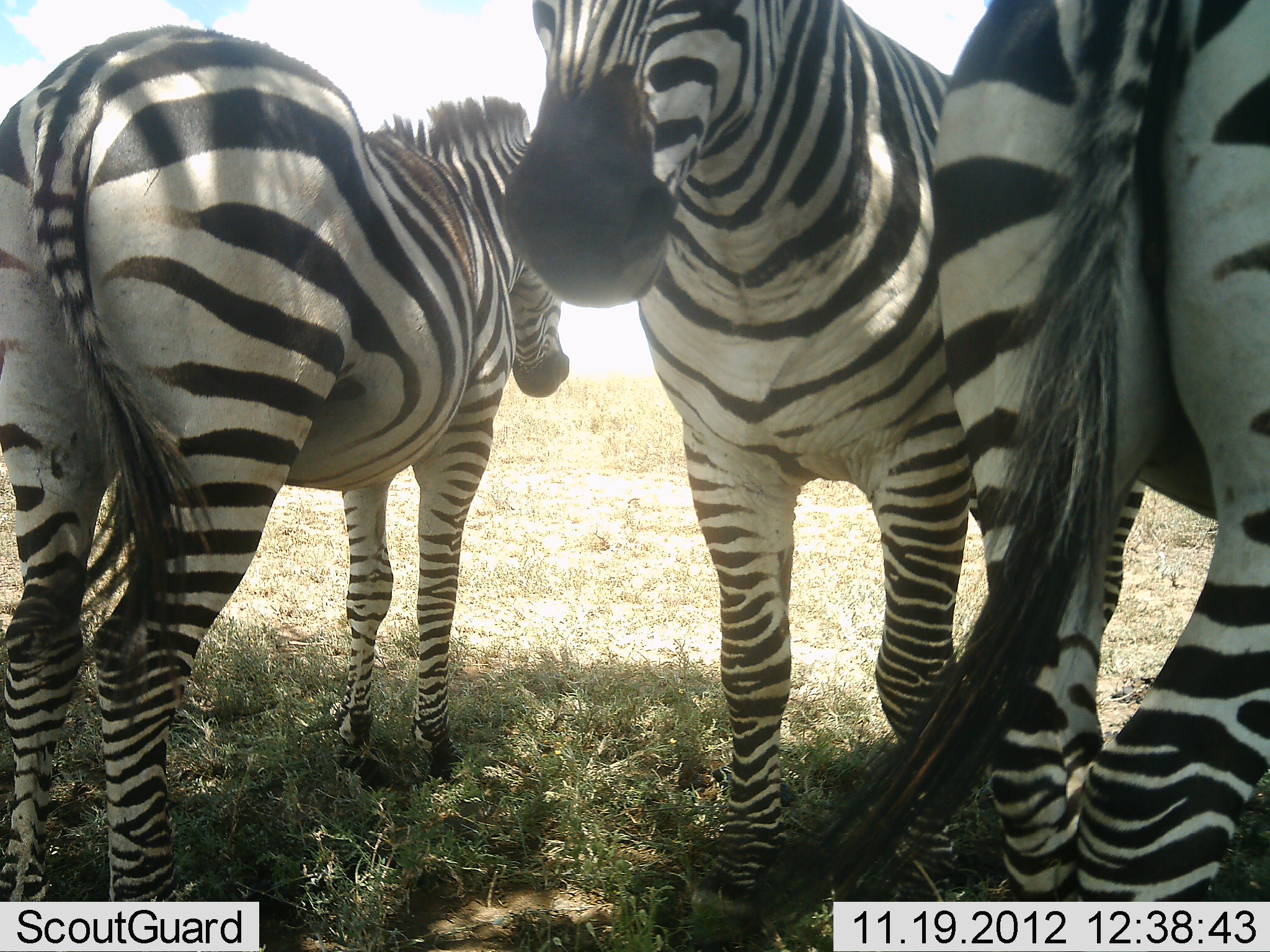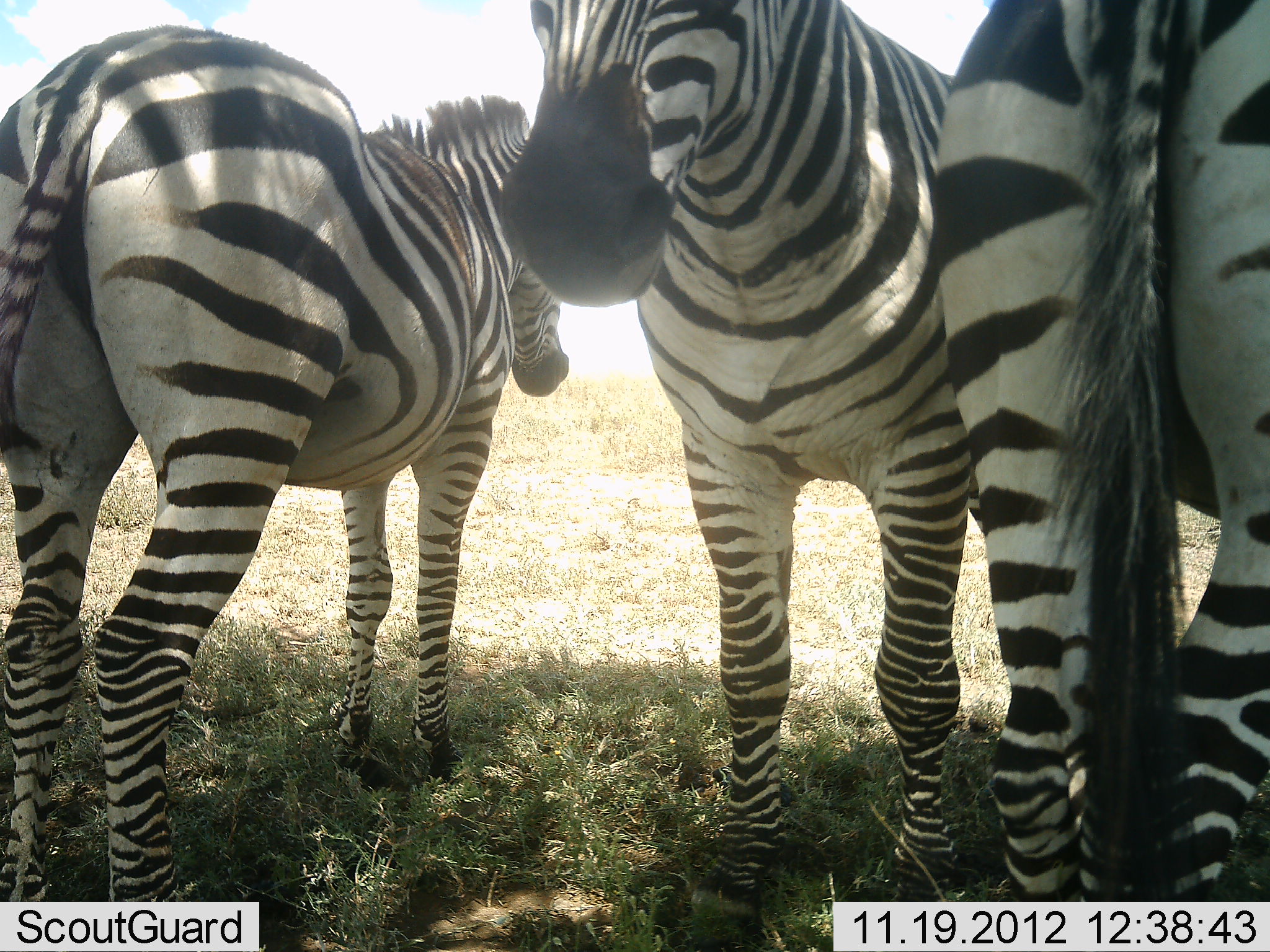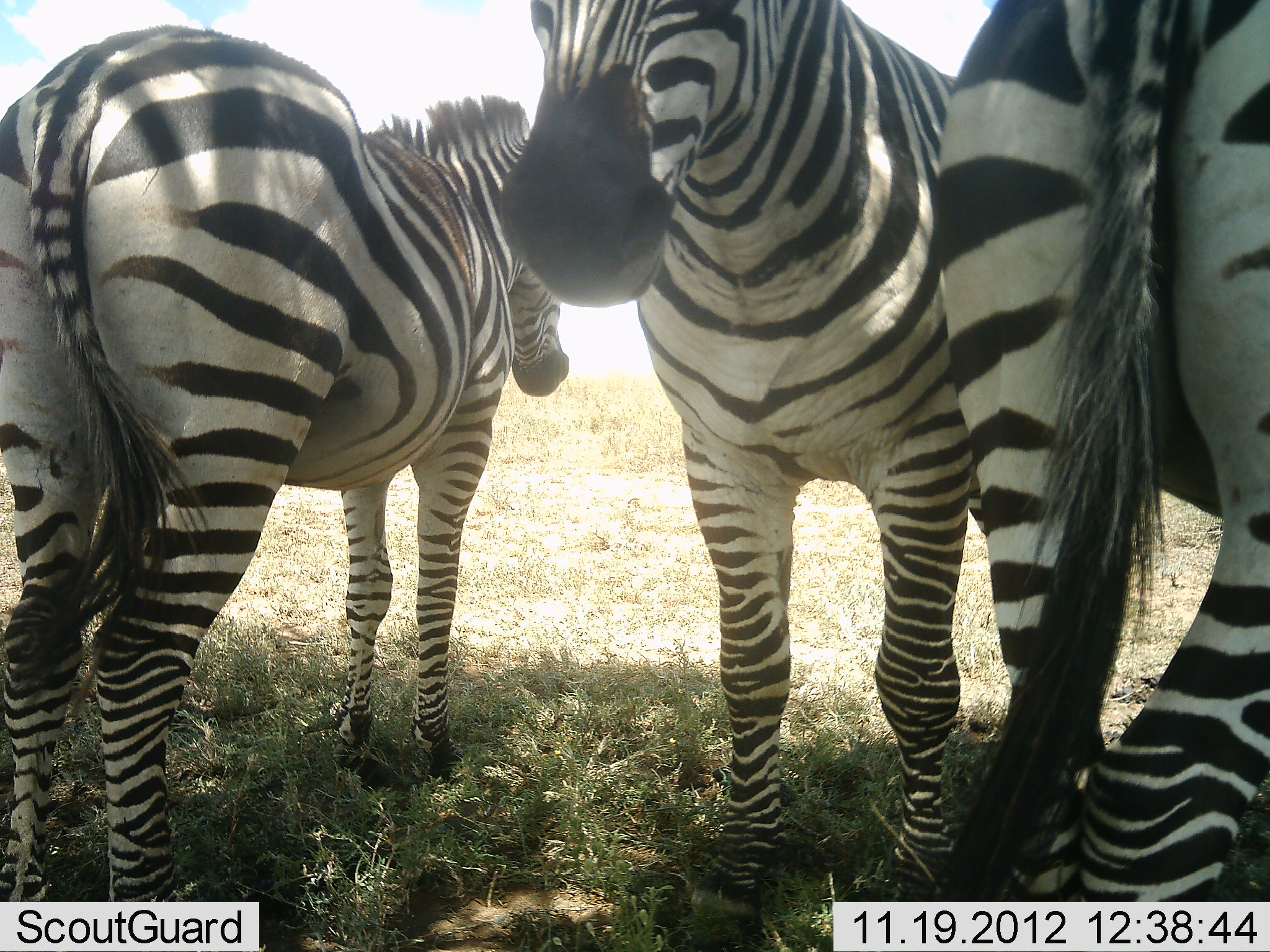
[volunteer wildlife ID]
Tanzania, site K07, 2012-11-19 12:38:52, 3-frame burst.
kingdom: Animalia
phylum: Chordata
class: Mammalia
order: Perissodactyla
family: Equidae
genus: Equus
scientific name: Equus quagga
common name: plains zebra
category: zebra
Zebra (plains zebra) (Equus quagga), count 3. Behavior (volunteer vote fractions): standing 100%, resting 10%, moving 0%, interacting 0%. Young present (vote fraction): 0%. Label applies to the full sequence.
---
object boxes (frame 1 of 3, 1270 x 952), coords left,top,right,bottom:
animal: 456,0,1147,923; 0,24,570,902; 930,0,1270,902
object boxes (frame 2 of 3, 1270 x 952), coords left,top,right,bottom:
animal: 0,24,570,902; 504,3,985,927; 931,0,1270,902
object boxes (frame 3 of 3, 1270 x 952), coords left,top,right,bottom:
animal: 0,24,571,902; 504,0,985,927; 931,0,1270,902